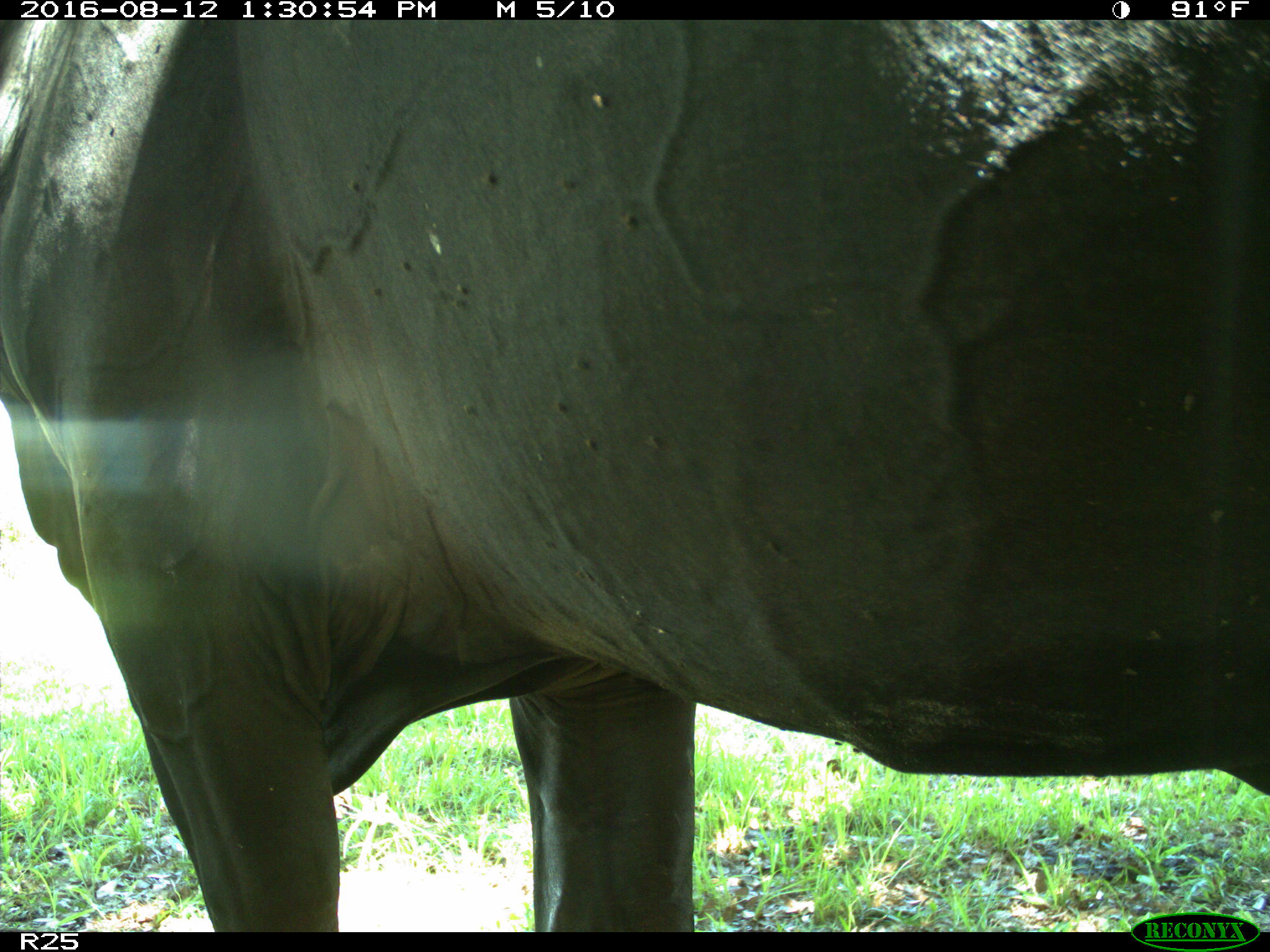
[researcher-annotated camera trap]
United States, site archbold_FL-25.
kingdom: Animalia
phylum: Chordata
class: Mammalia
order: Artiodactyla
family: Bovidae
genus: Bos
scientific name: Bos taurus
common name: domestic cow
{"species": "Bos taurus (domestic cow)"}